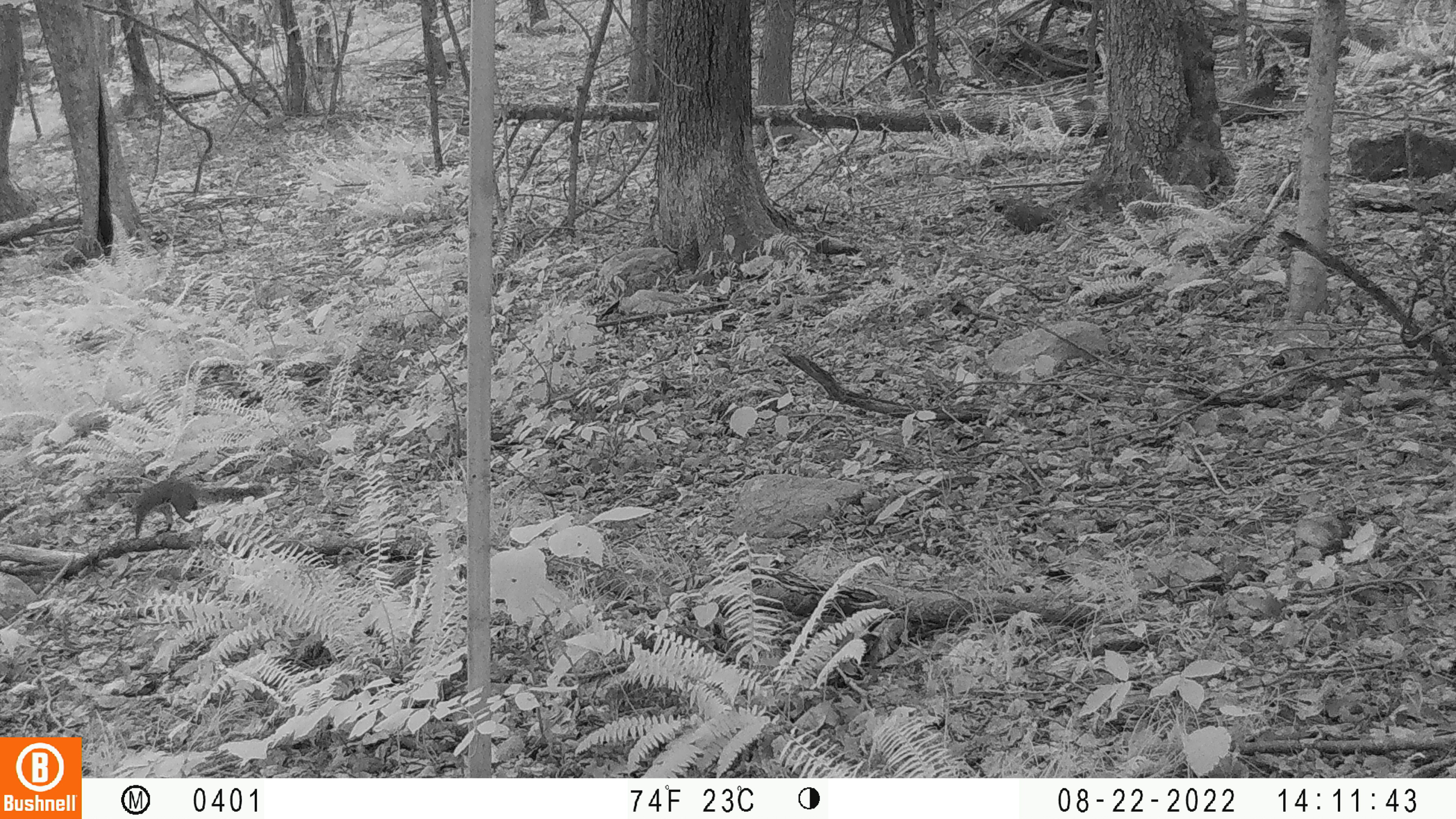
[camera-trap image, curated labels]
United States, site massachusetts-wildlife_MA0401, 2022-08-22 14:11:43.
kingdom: Animalia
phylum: Chordata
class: Mammalia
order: Rodentia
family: Sciuridae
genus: Sciurus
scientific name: Sciurus carolinensis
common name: gray squirrel